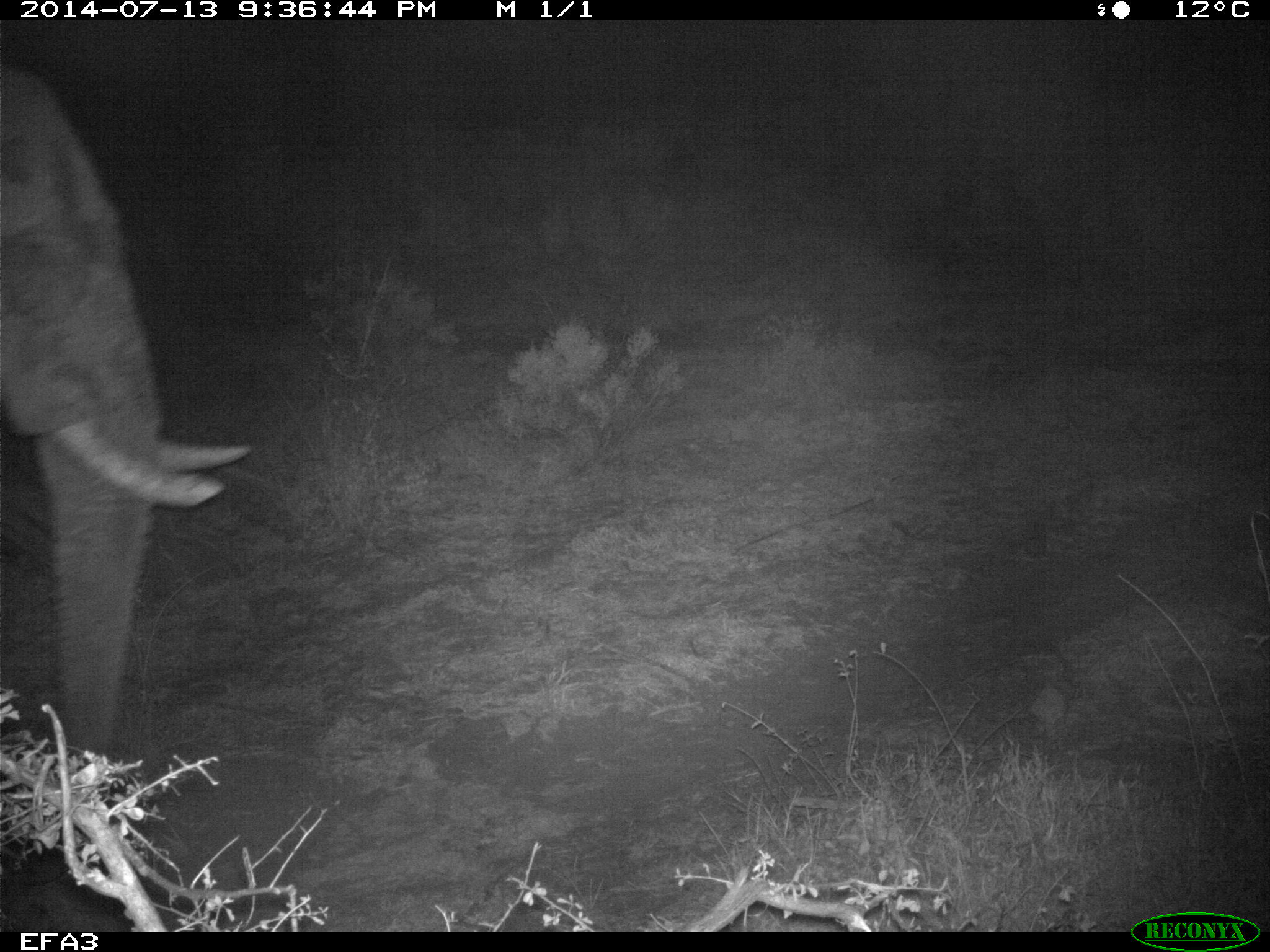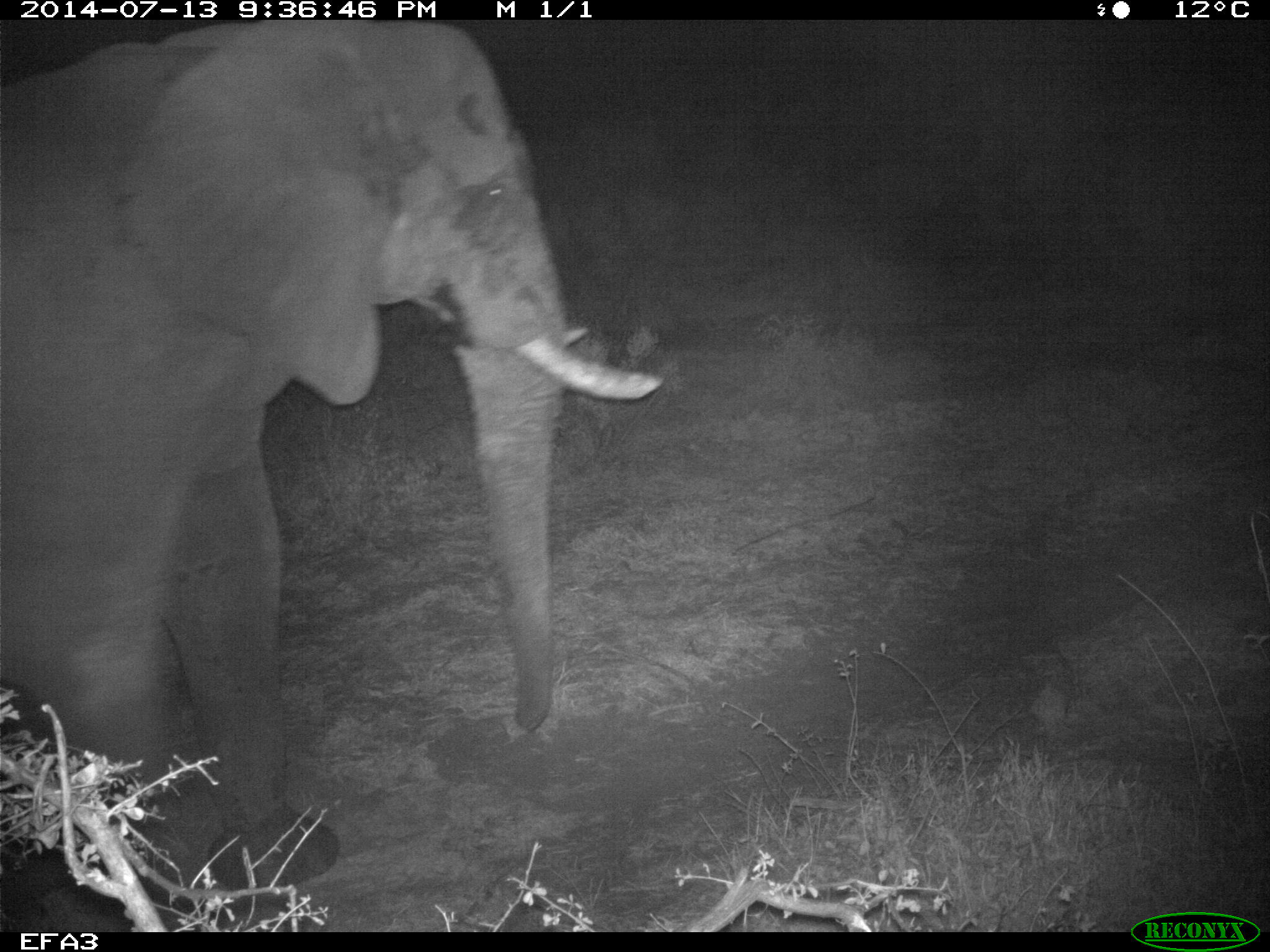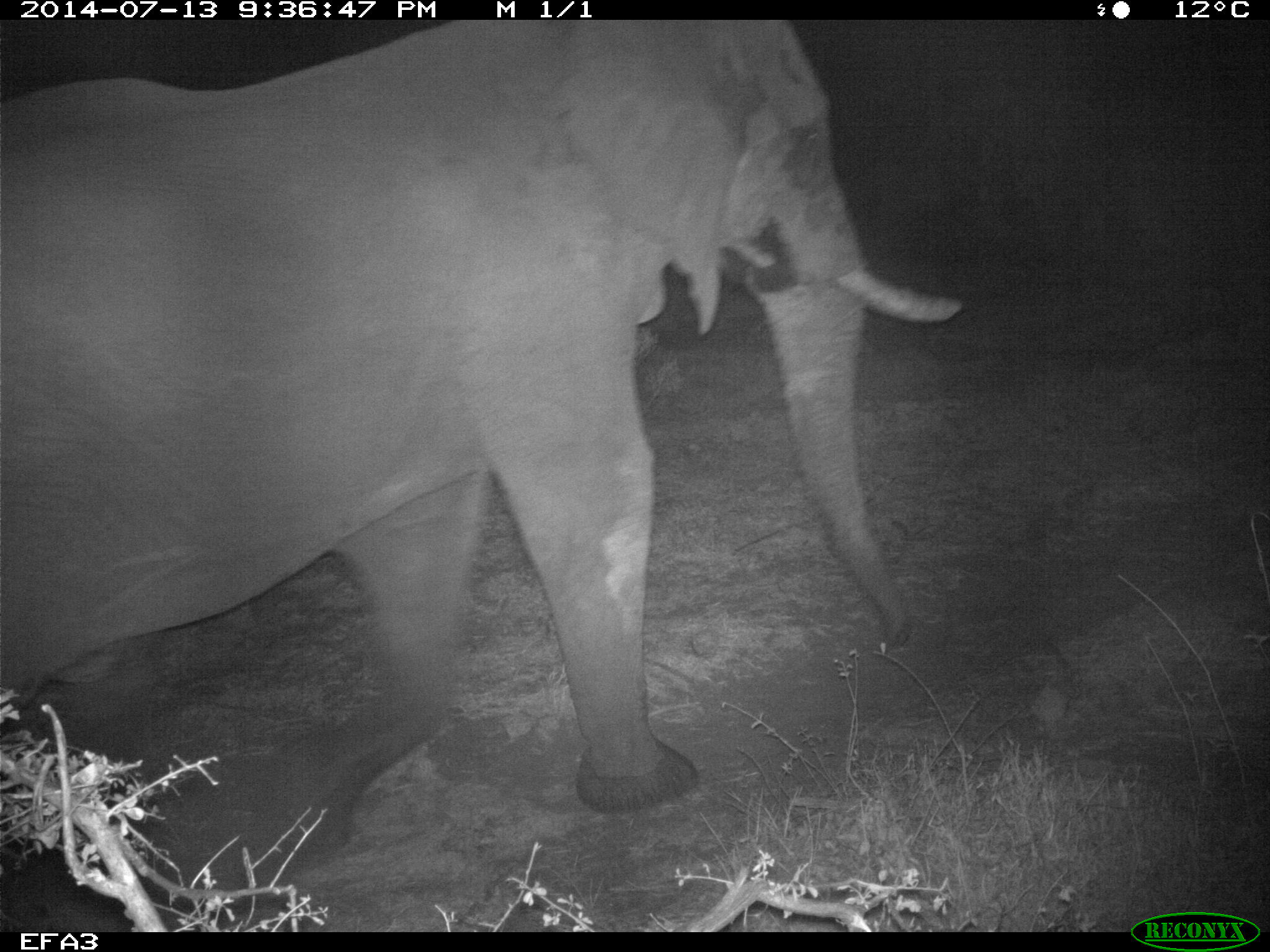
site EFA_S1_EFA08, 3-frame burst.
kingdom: Animalia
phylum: Chordata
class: Mammalia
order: Proboscidea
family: Elephantidae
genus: Loxodonta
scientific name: Loxodonta africana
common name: african bush elephant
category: elephant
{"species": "elephant (african bush elephant) (Loxodonta africana)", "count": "1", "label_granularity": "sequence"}